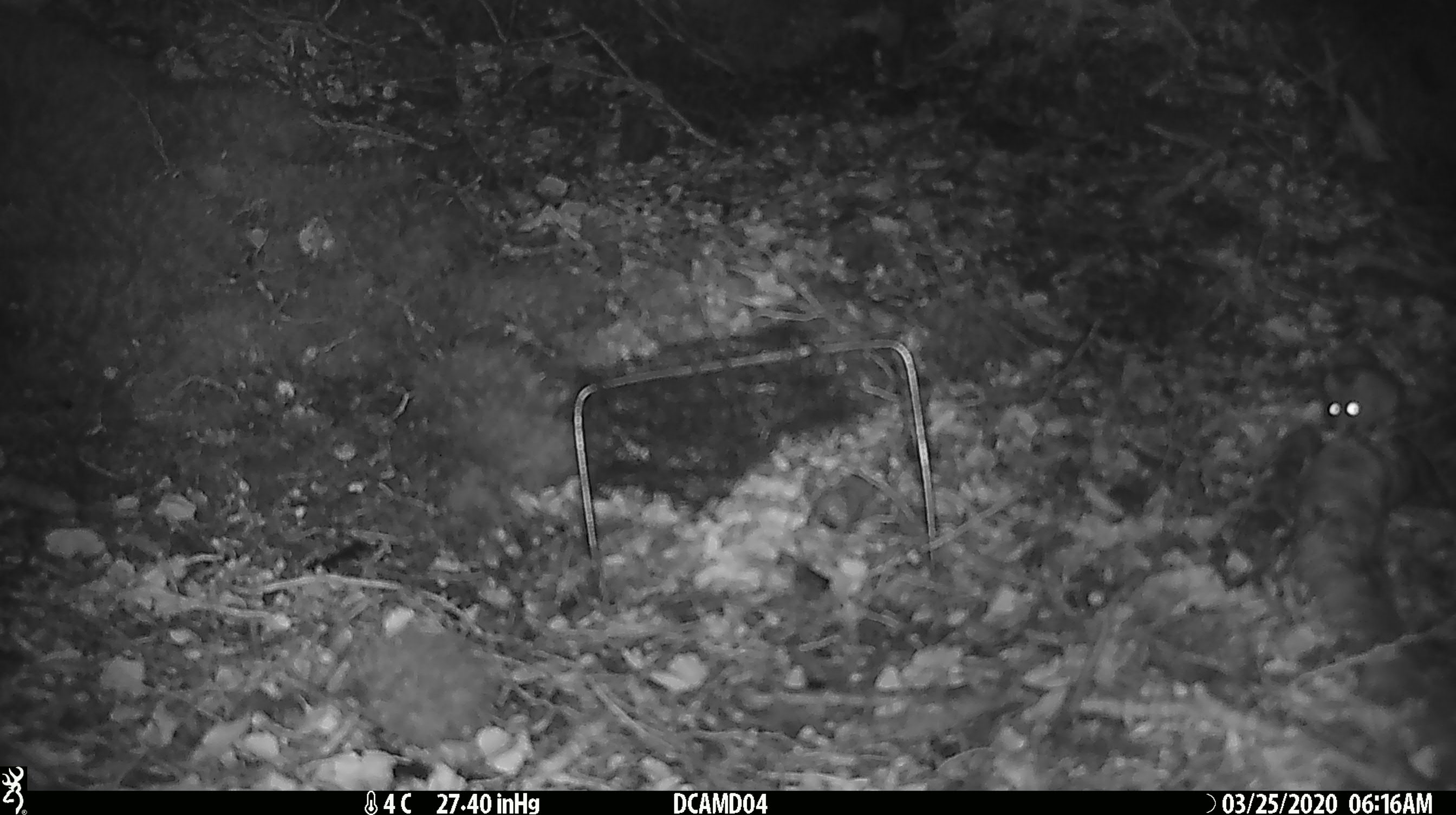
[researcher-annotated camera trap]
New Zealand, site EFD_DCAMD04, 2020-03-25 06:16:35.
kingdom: Animalia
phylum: Chordata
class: Mammalia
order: Rodentia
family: Muridae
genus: Mus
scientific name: Mus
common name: mouse